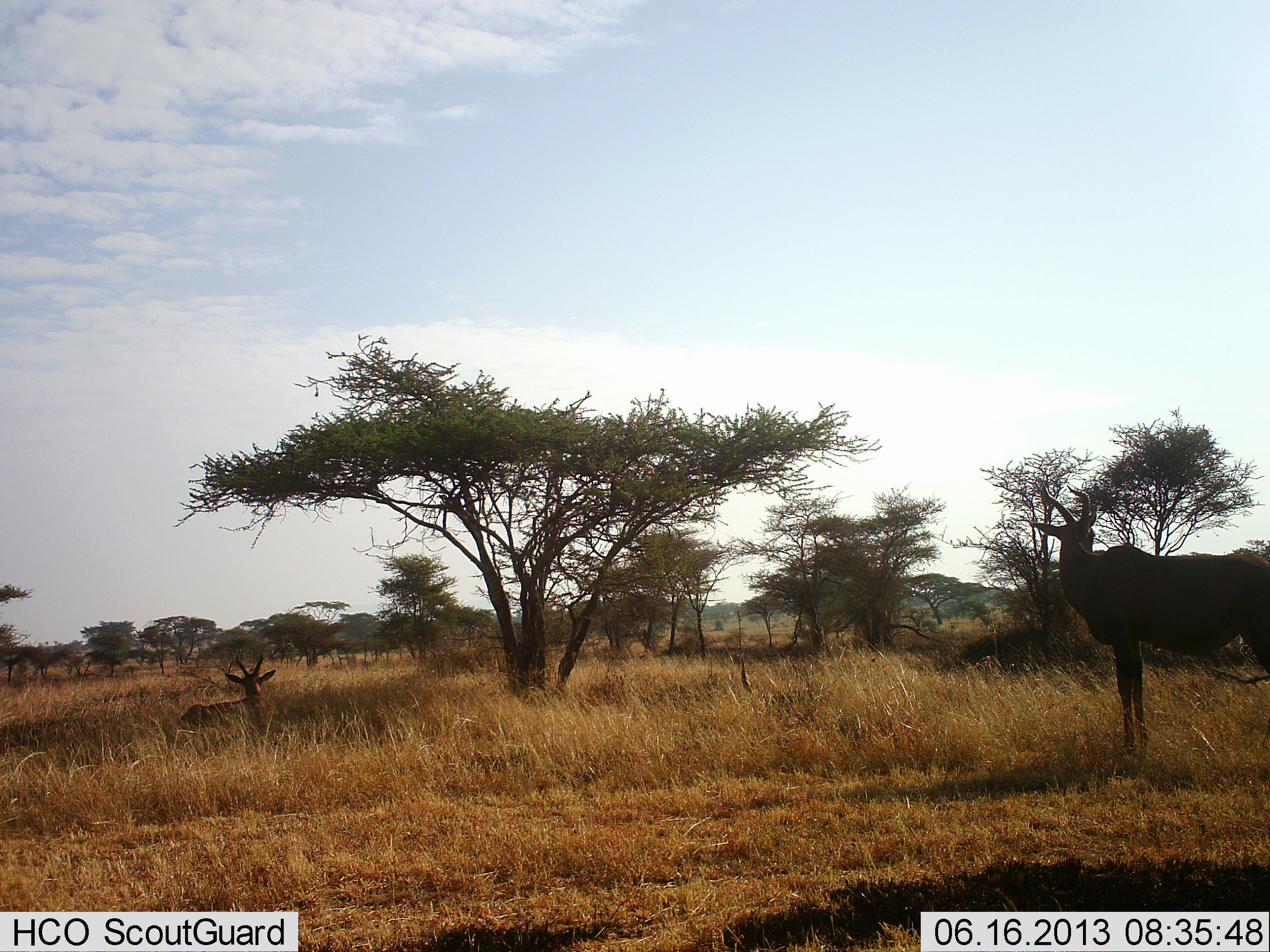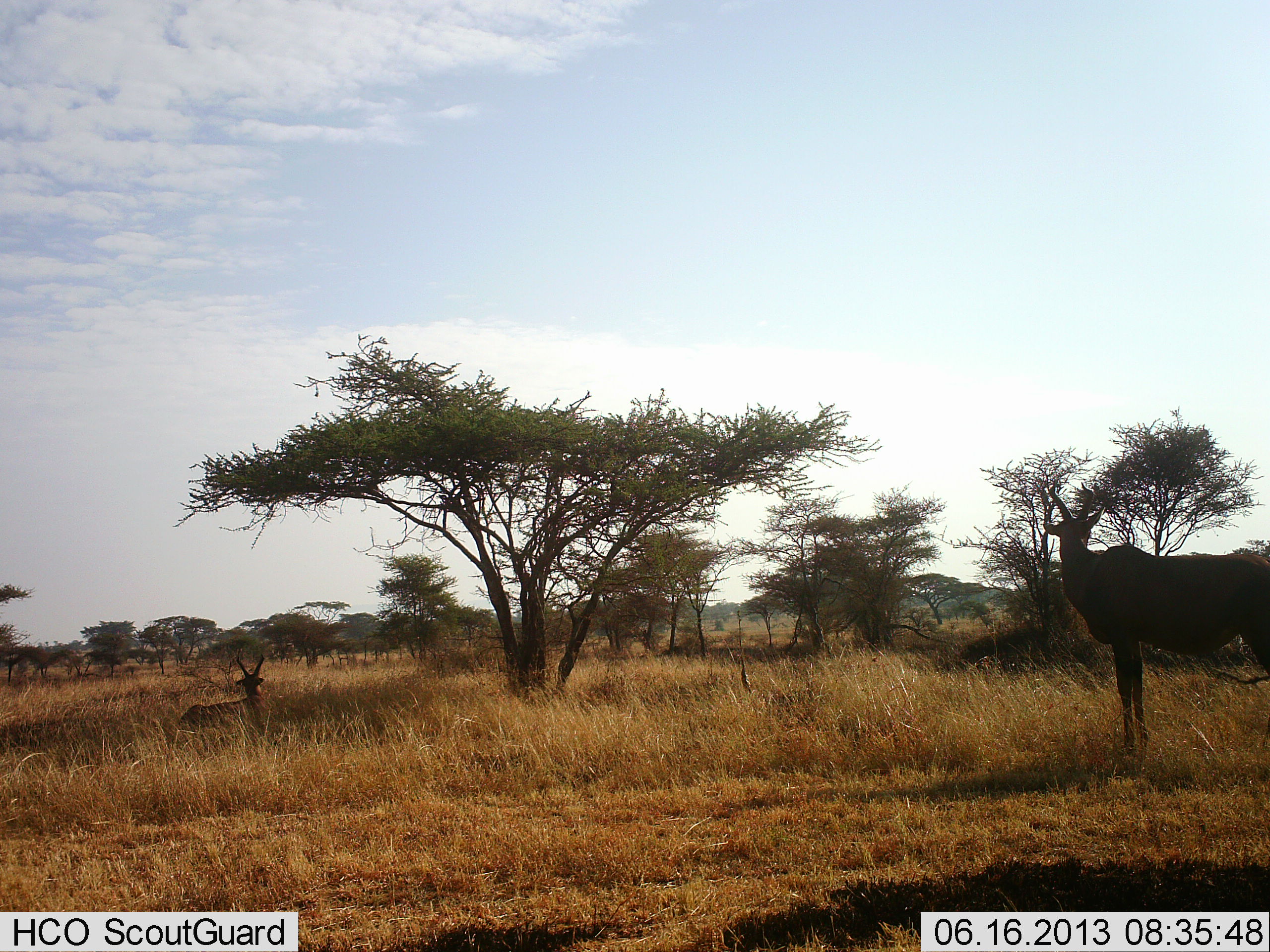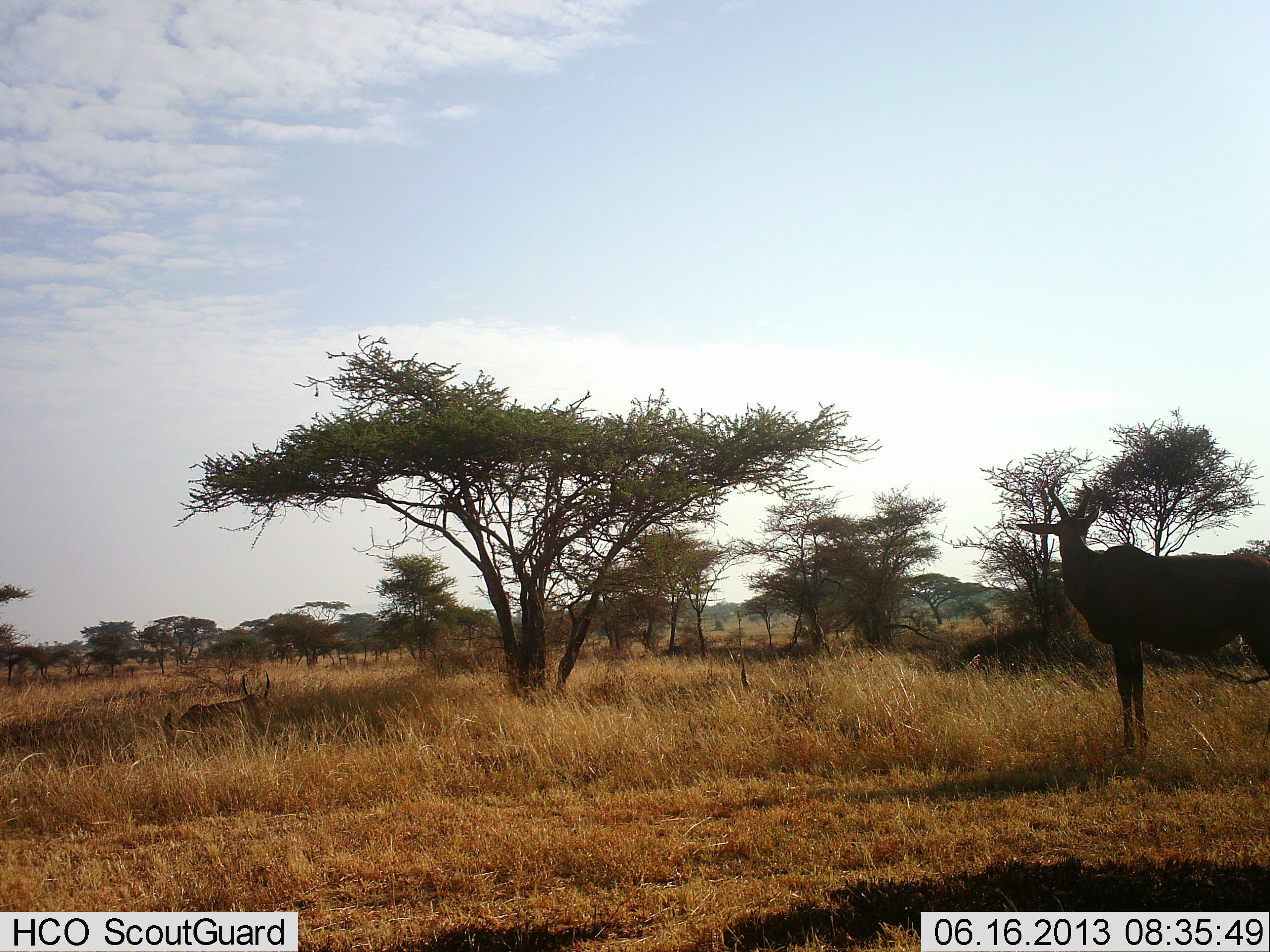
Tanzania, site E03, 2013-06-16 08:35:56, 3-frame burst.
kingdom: Animalia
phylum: Chordata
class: Mammalia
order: Artiodactyla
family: Bovidae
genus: Alcelaphus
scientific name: Alcelaphus buselaphus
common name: hartebeest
Hartebeest (Alcelaphus buselaphus), count 2. Behavior (volunteer vote fractions): standing 91%, resting 64%, moving 0%, interacting 0%. Young present (vote fraction): 0%. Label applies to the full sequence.